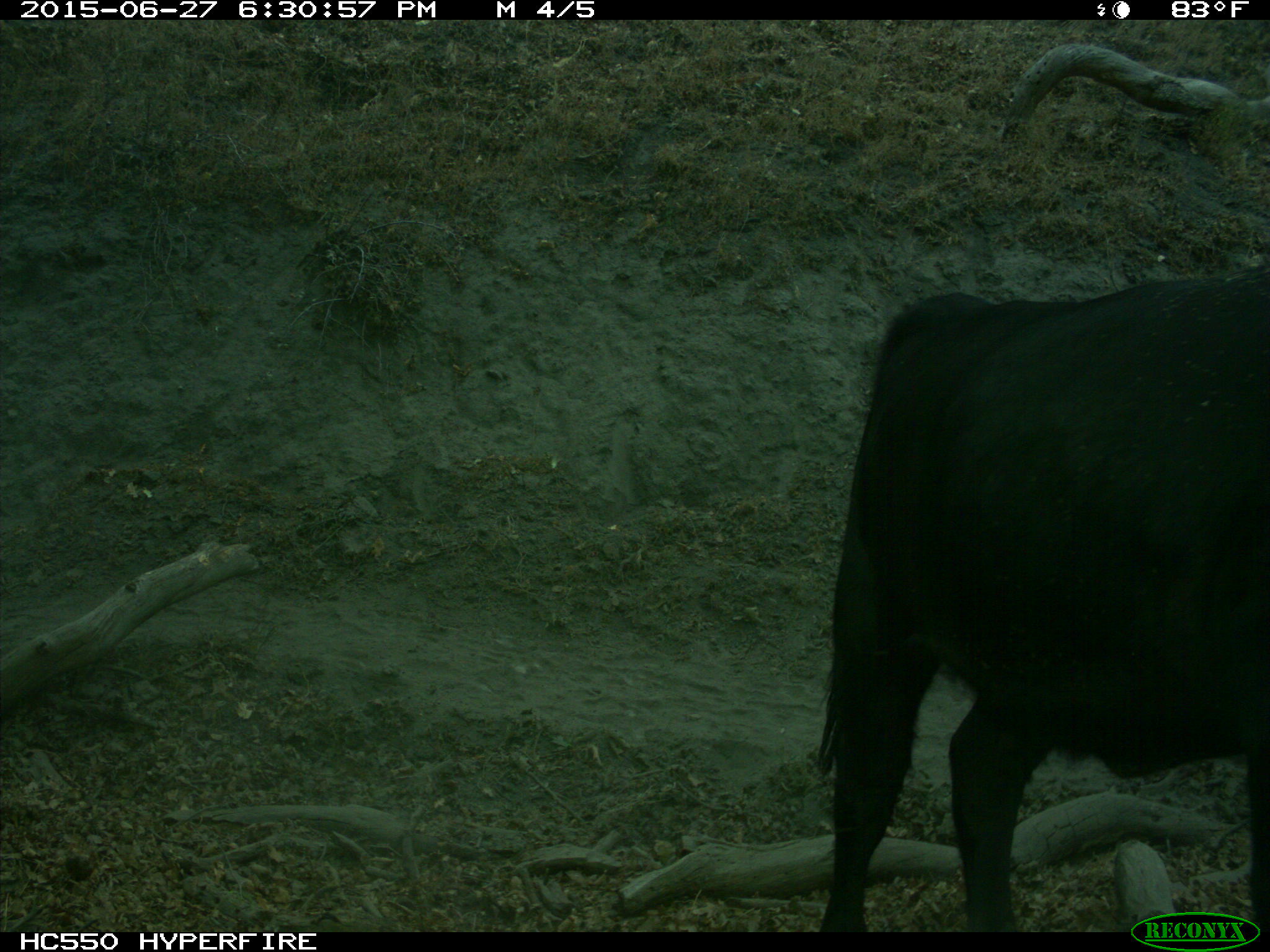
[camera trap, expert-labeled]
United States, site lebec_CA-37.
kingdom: Animalia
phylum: Chordata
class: Mammalia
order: Artiodactyla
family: Bovidae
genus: Bos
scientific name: Bos taurus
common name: domestic cow